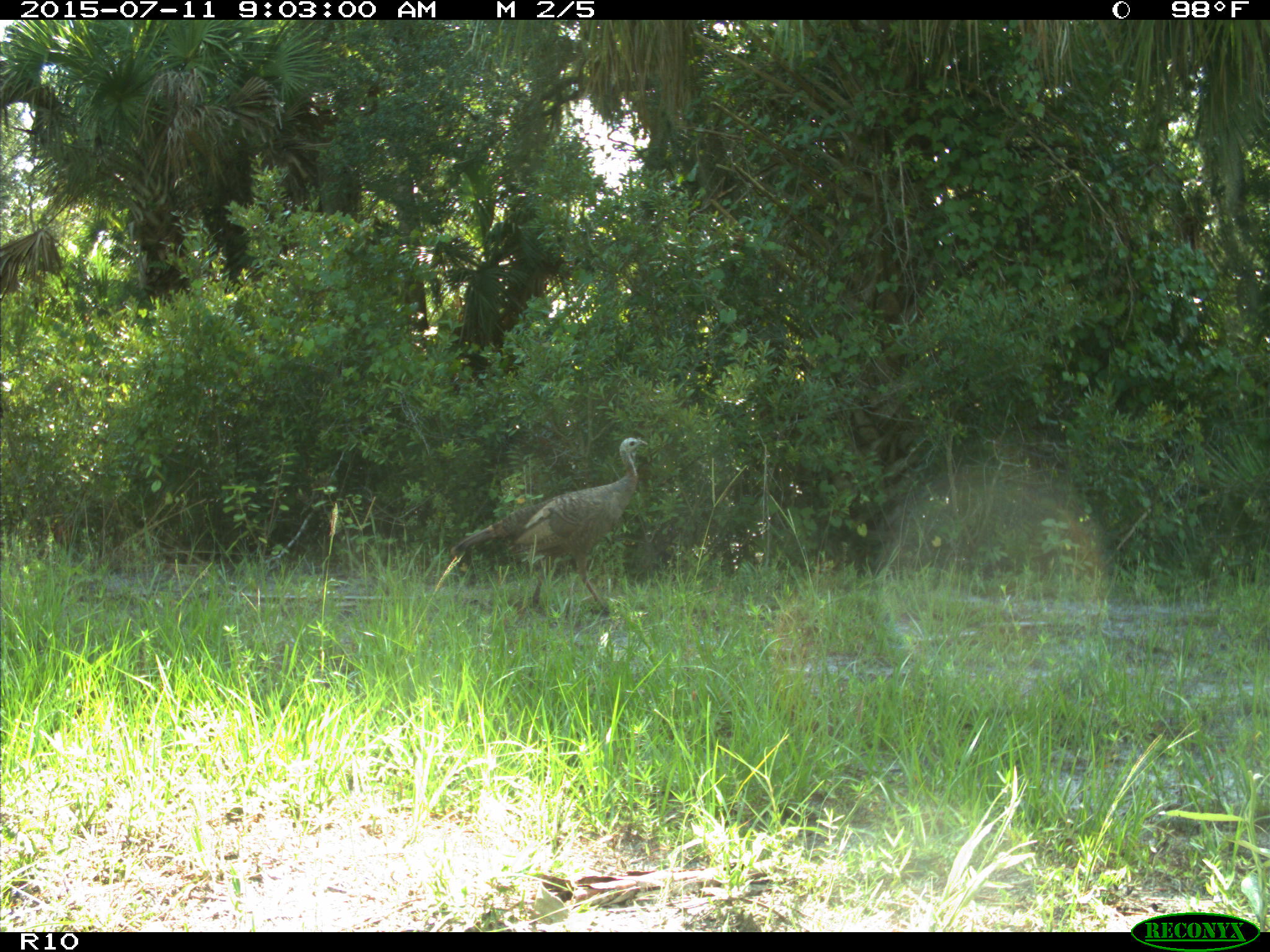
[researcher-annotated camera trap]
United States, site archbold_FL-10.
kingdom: Animalia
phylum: Chordata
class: Aves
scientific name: Aves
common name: birds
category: unidentified bird